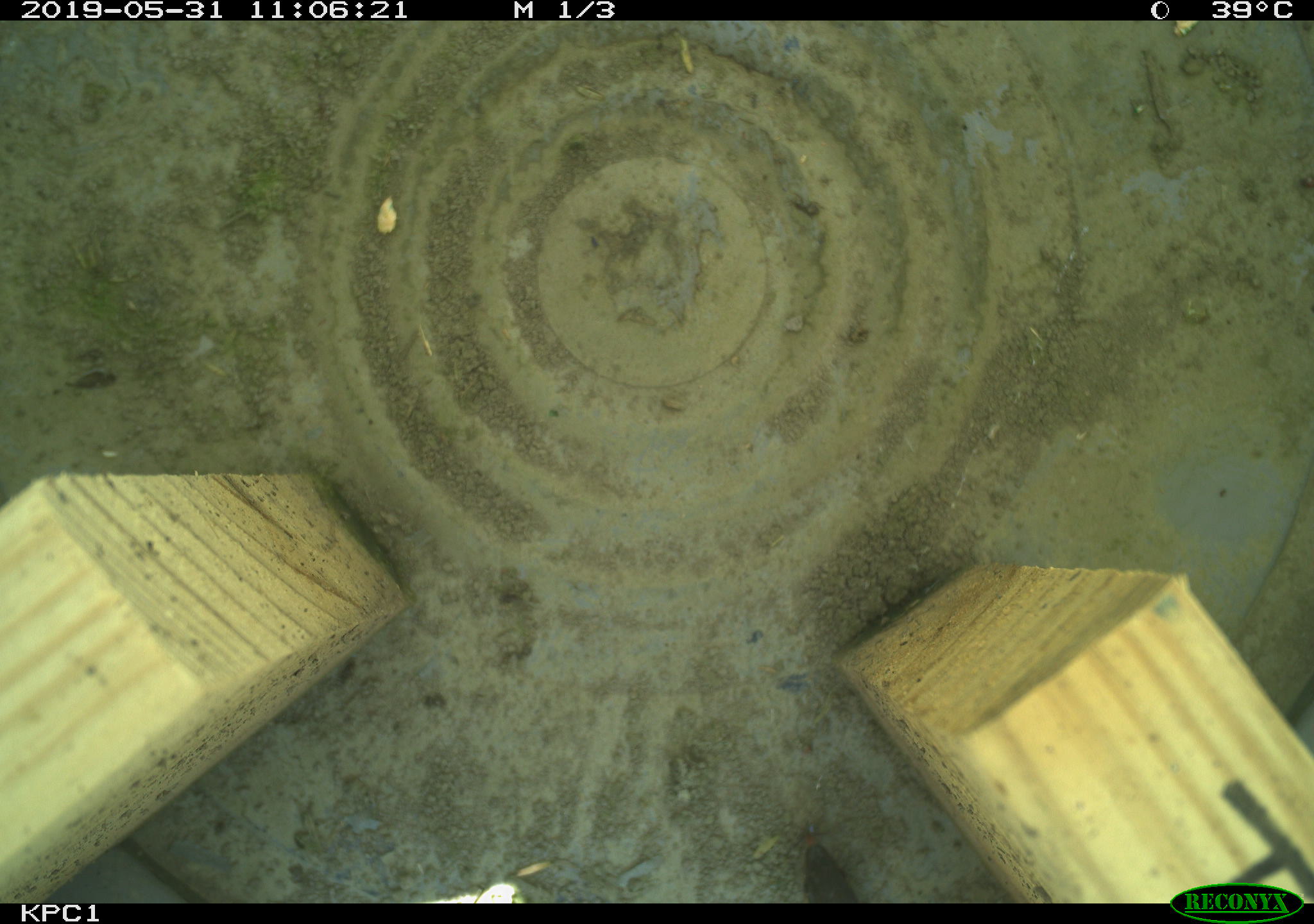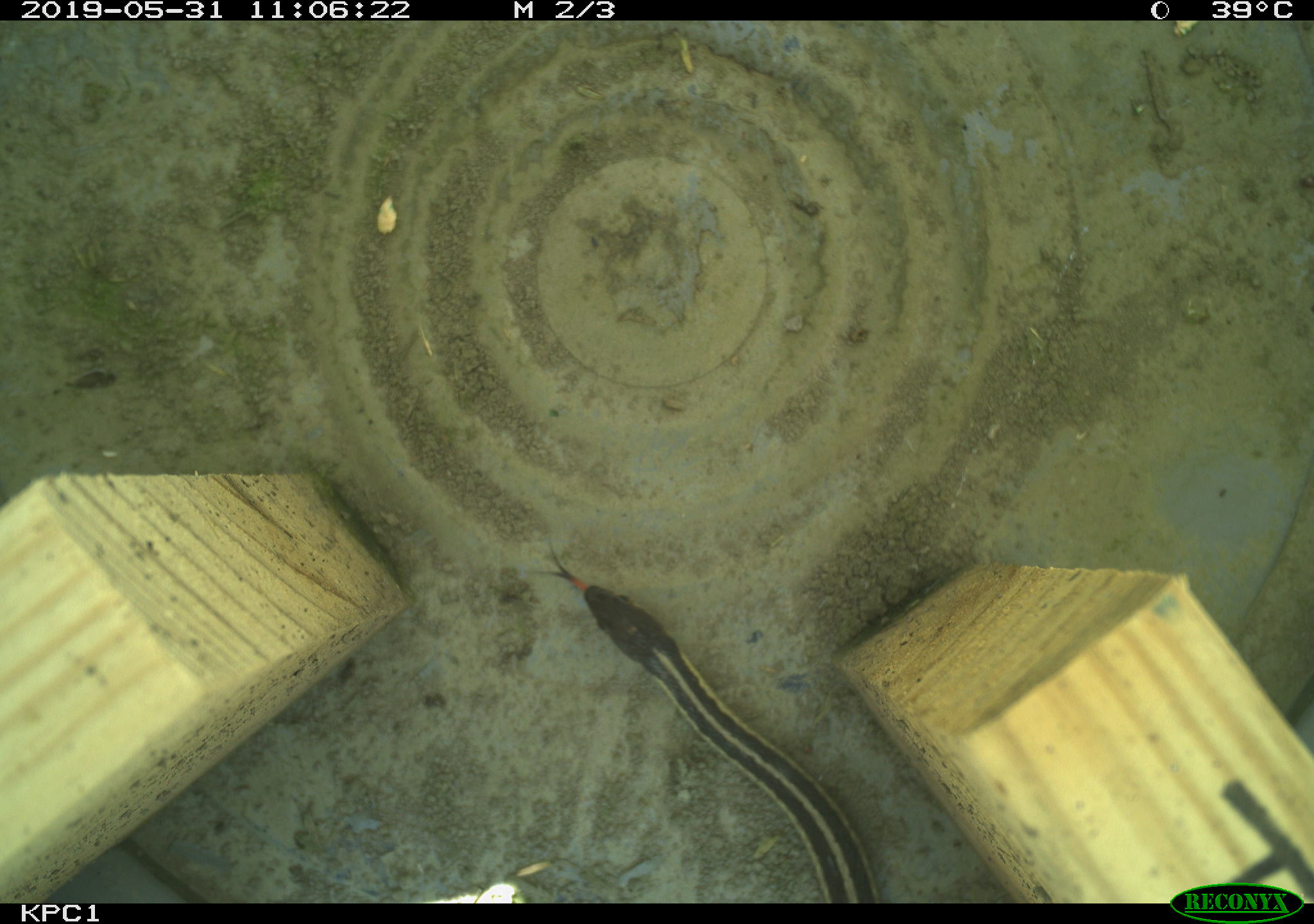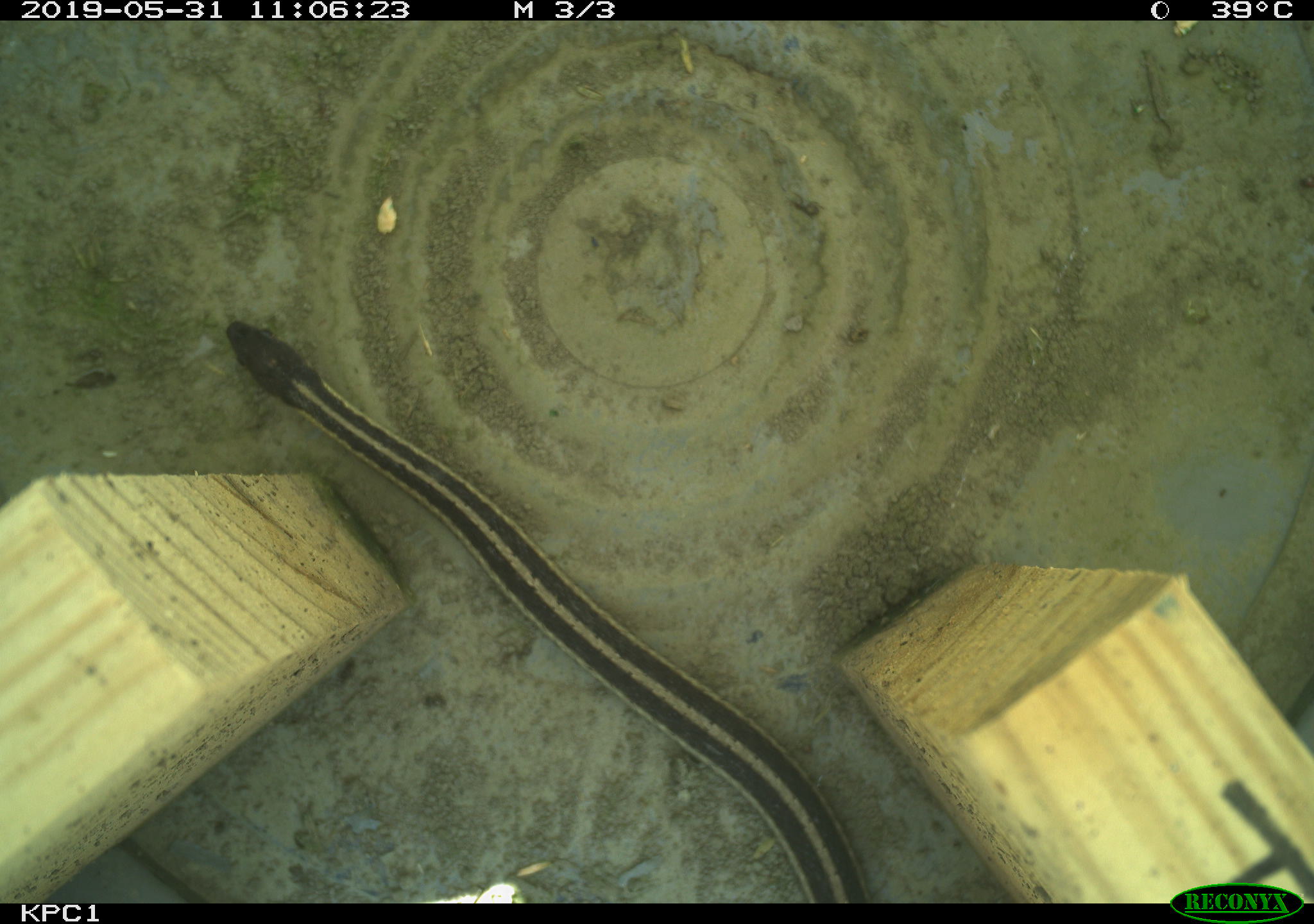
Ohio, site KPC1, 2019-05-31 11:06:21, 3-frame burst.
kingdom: Animalia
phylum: Chordata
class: Reptilia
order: Squamata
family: Colubridae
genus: Thamnophis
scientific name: Thamnophis sirtalis sirtalis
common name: eastern gartersnake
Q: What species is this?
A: Eastern gartersnake (Thamnophis sirtalis sirtalis).